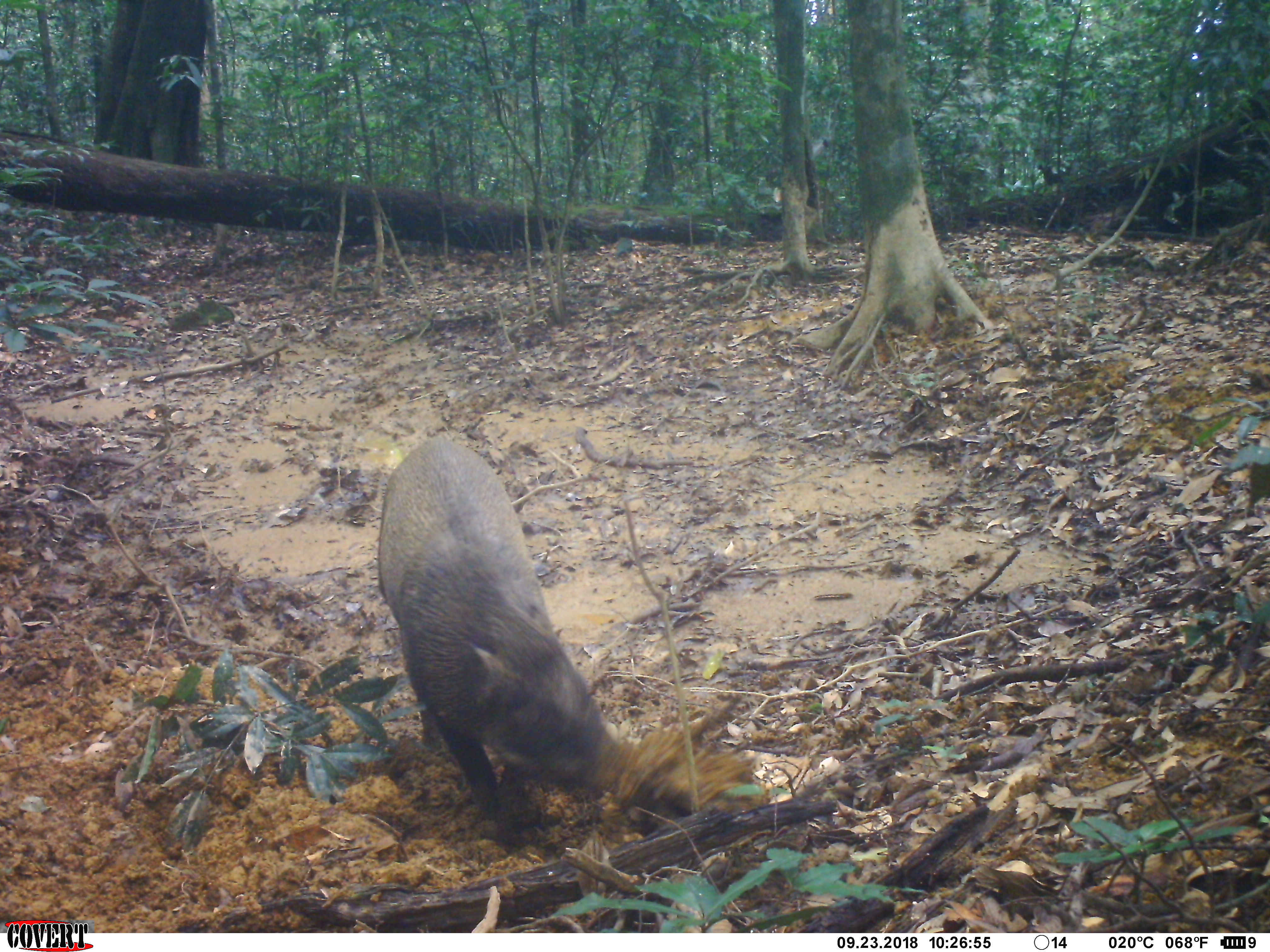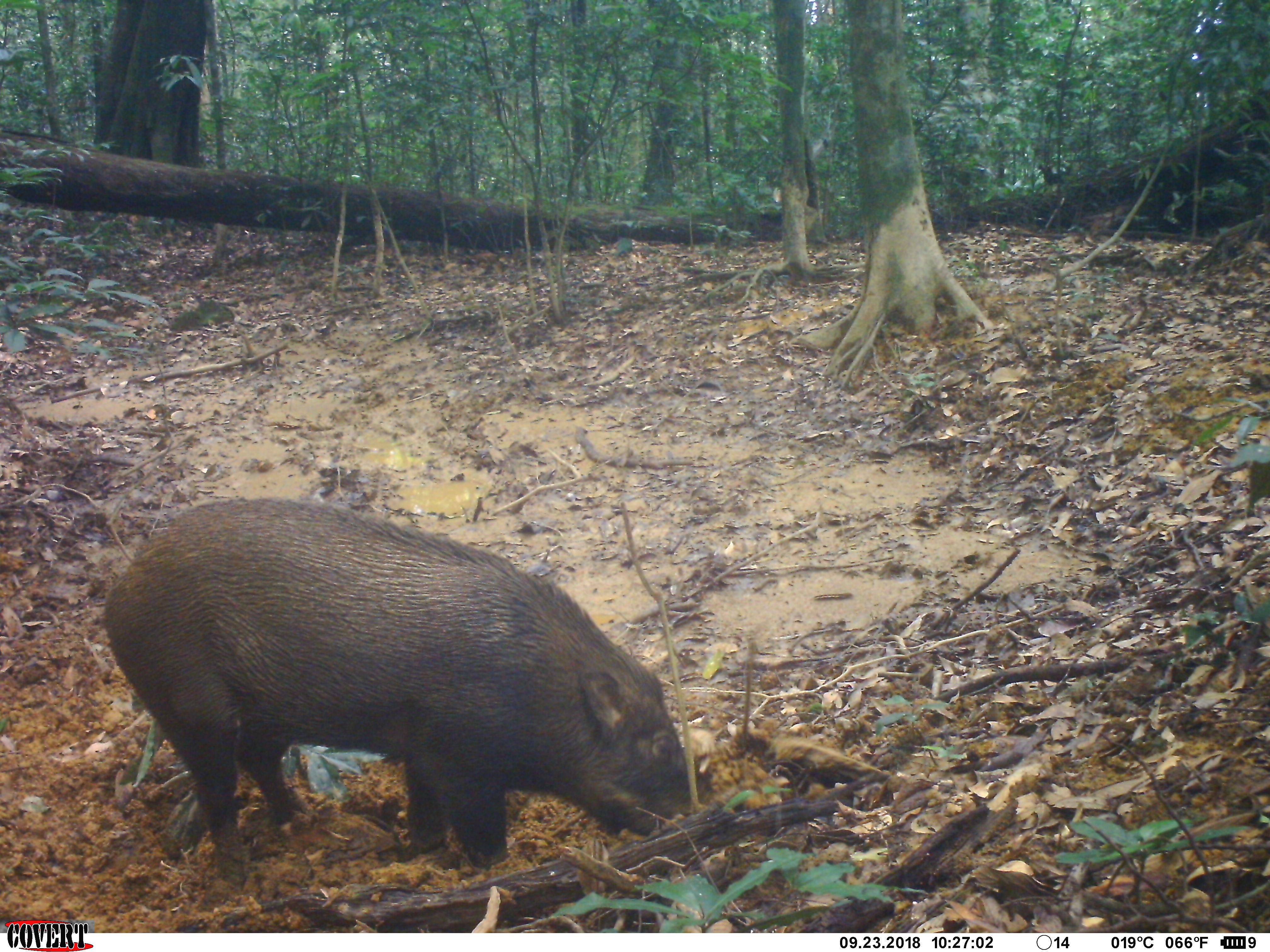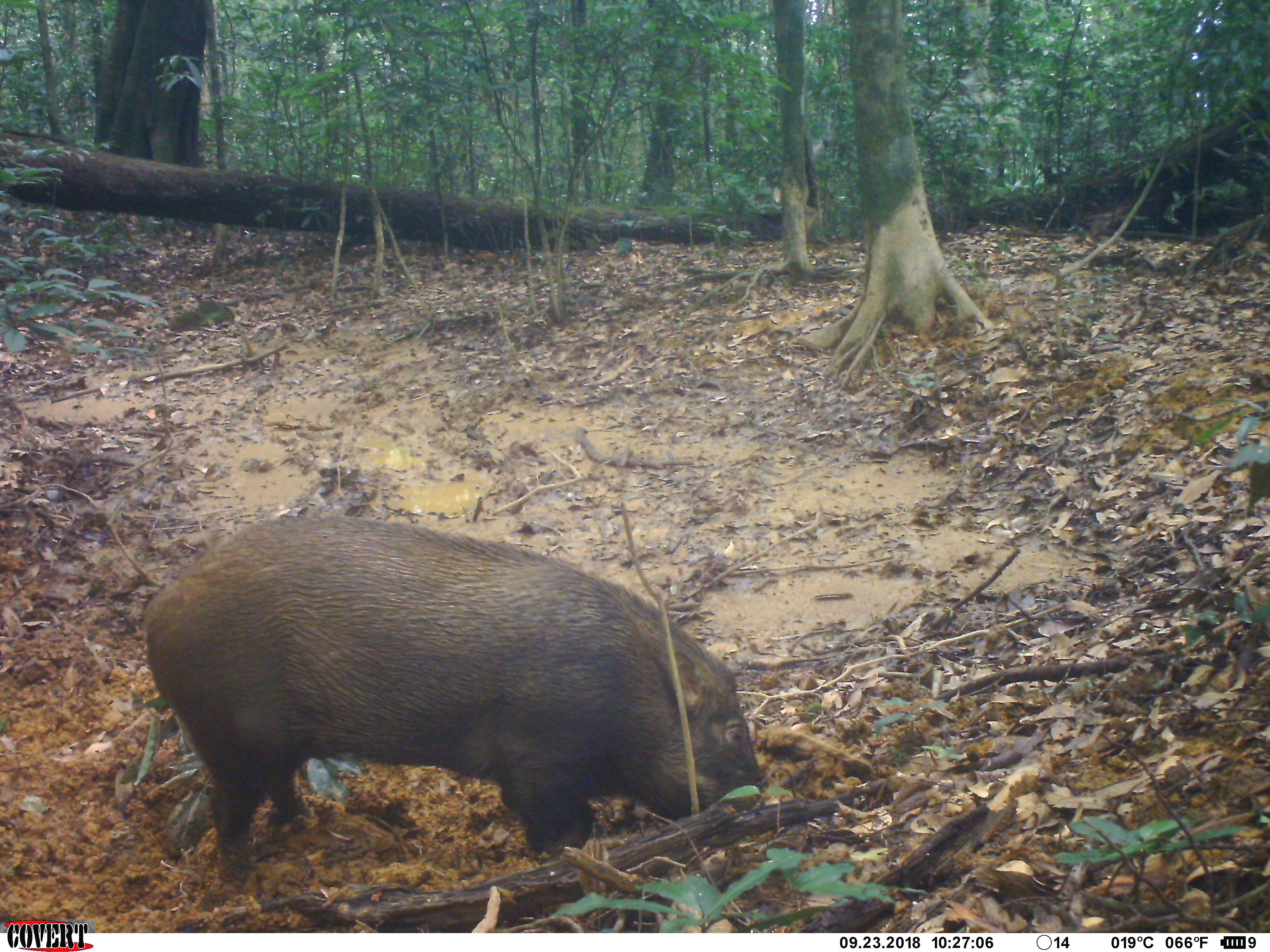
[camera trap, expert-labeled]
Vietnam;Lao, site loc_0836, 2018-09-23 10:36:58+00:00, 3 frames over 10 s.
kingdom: Animalia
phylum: Chordata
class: Mammalia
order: Artiodactyla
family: Suidae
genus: Sus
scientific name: Sus scrofa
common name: eurasian wild pig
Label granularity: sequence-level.